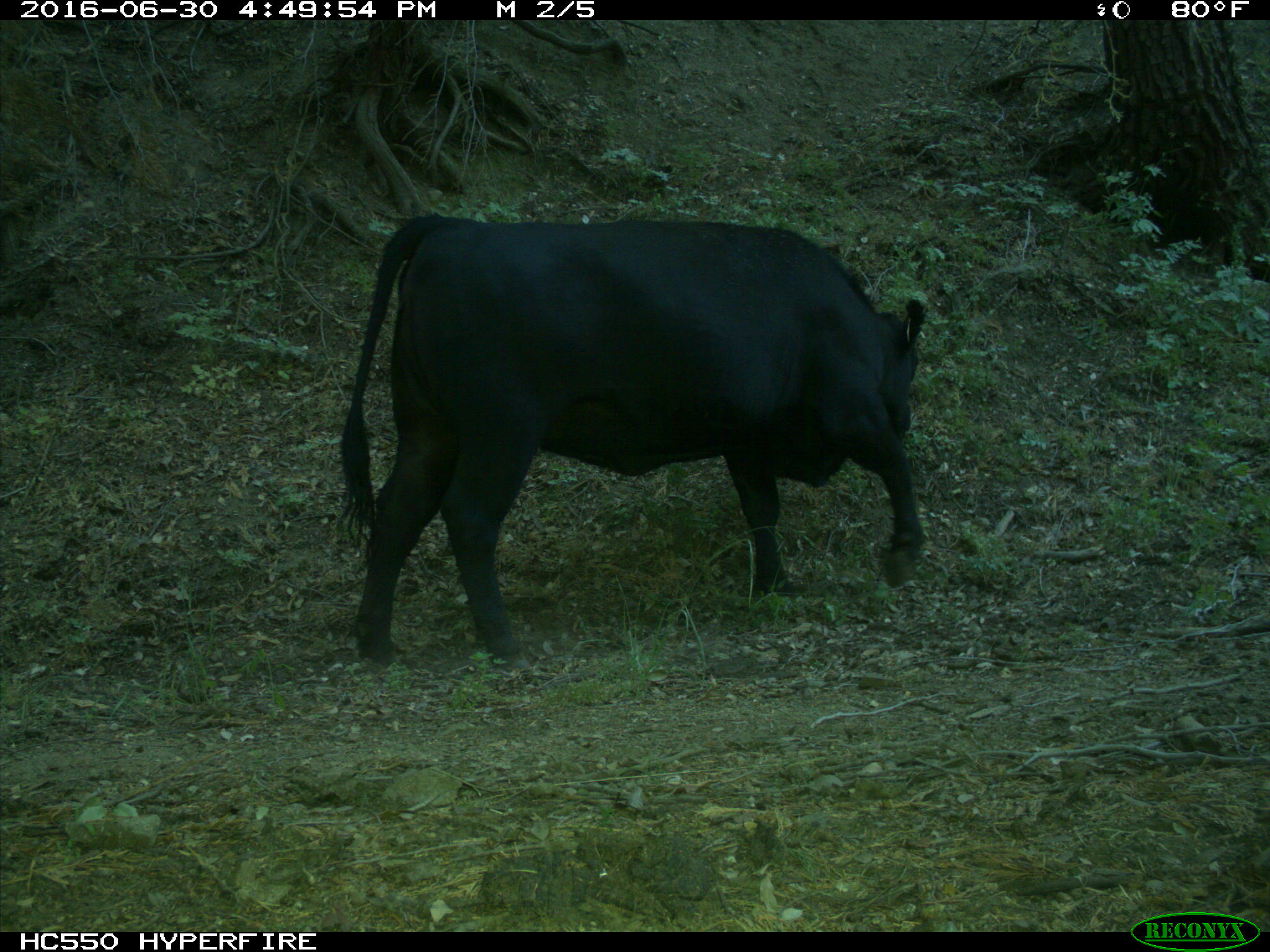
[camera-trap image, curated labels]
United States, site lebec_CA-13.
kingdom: Animalia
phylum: Chordata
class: Mammalia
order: Artiodactyla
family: Bovidae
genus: Bos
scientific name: Bos taurus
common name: domestic cow